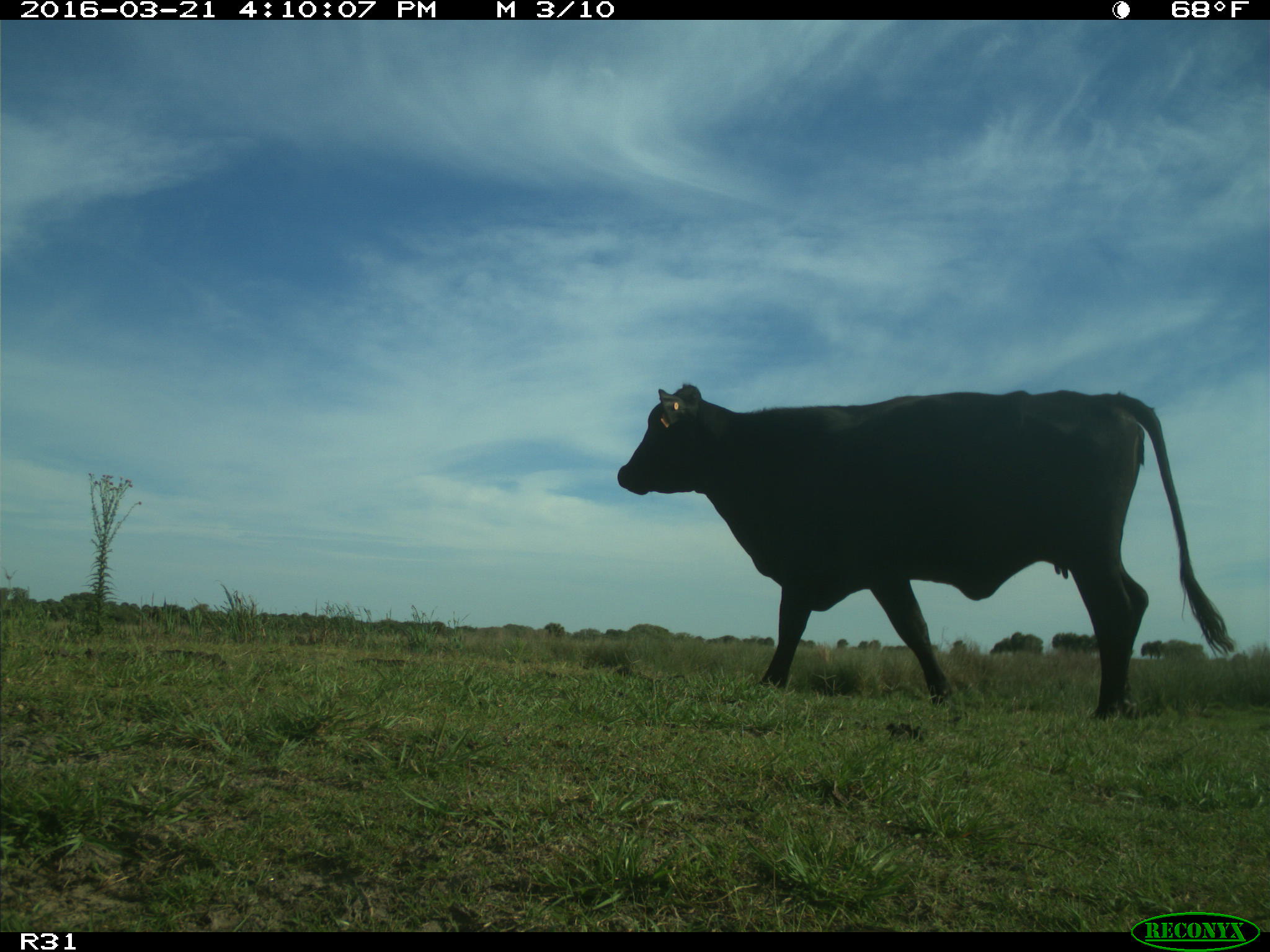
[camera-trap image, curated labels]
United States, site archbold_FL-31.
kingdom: Animalia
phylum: Chordata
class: Mammalia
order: Artiodactyla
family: Bovidae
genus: Bos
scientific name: Bos taurus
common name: domestic cow